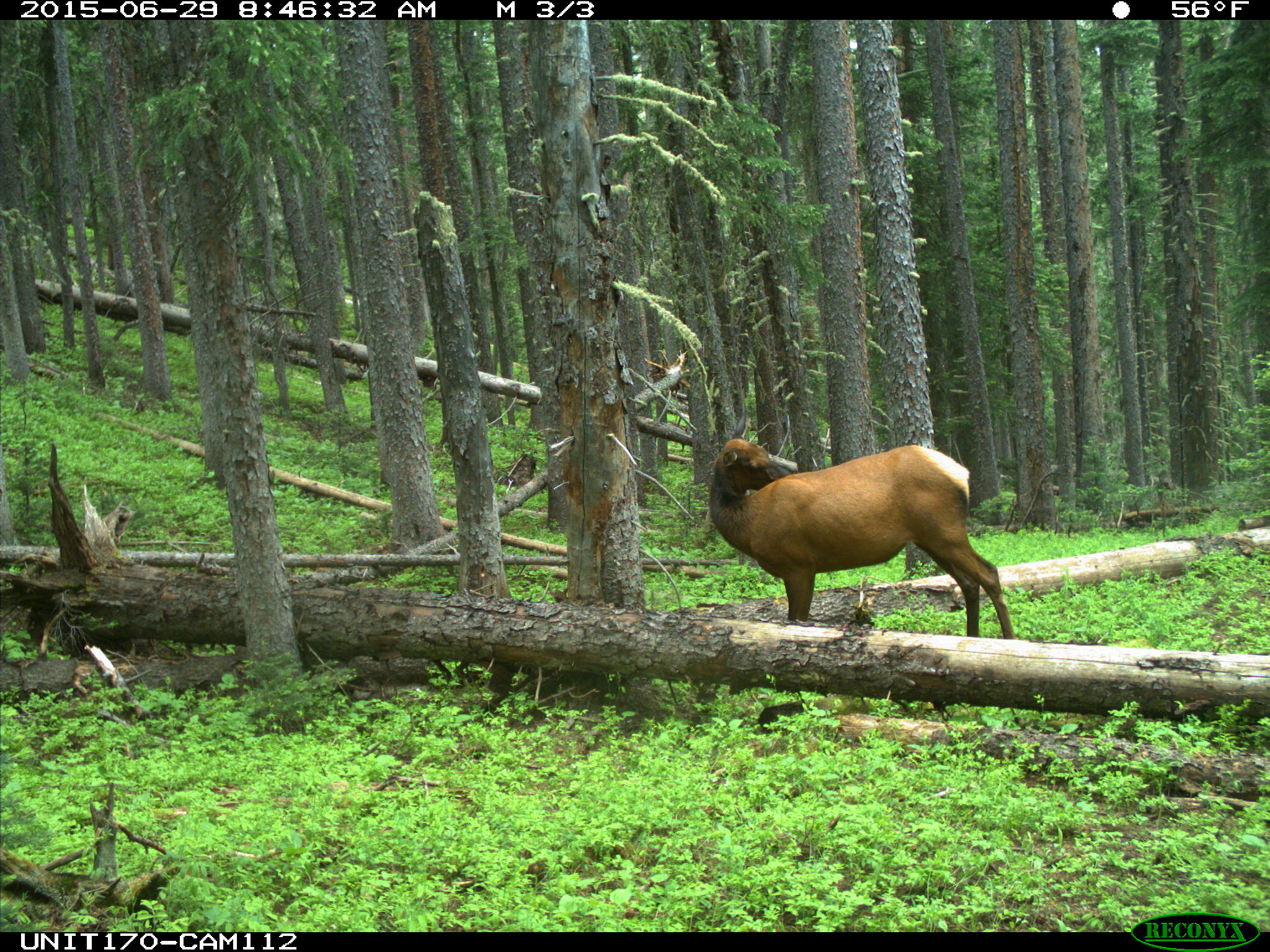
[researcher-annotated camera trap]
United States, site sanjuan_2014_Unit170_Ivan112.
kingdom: Animalia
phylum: Chordata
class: Mammalia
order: Artiodactyla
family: Cervidae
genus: Cervus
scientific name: Cervus elaphus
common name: red deer